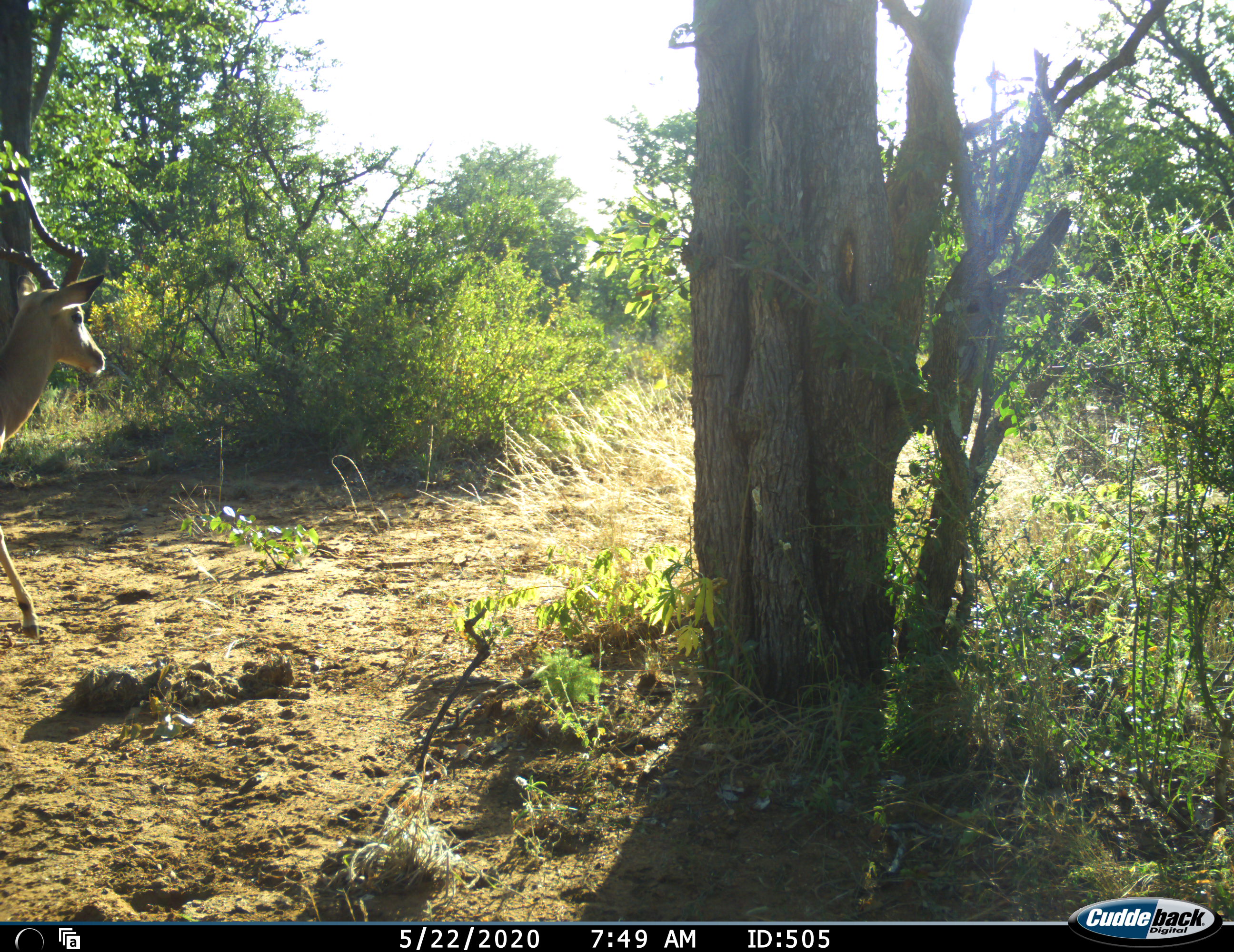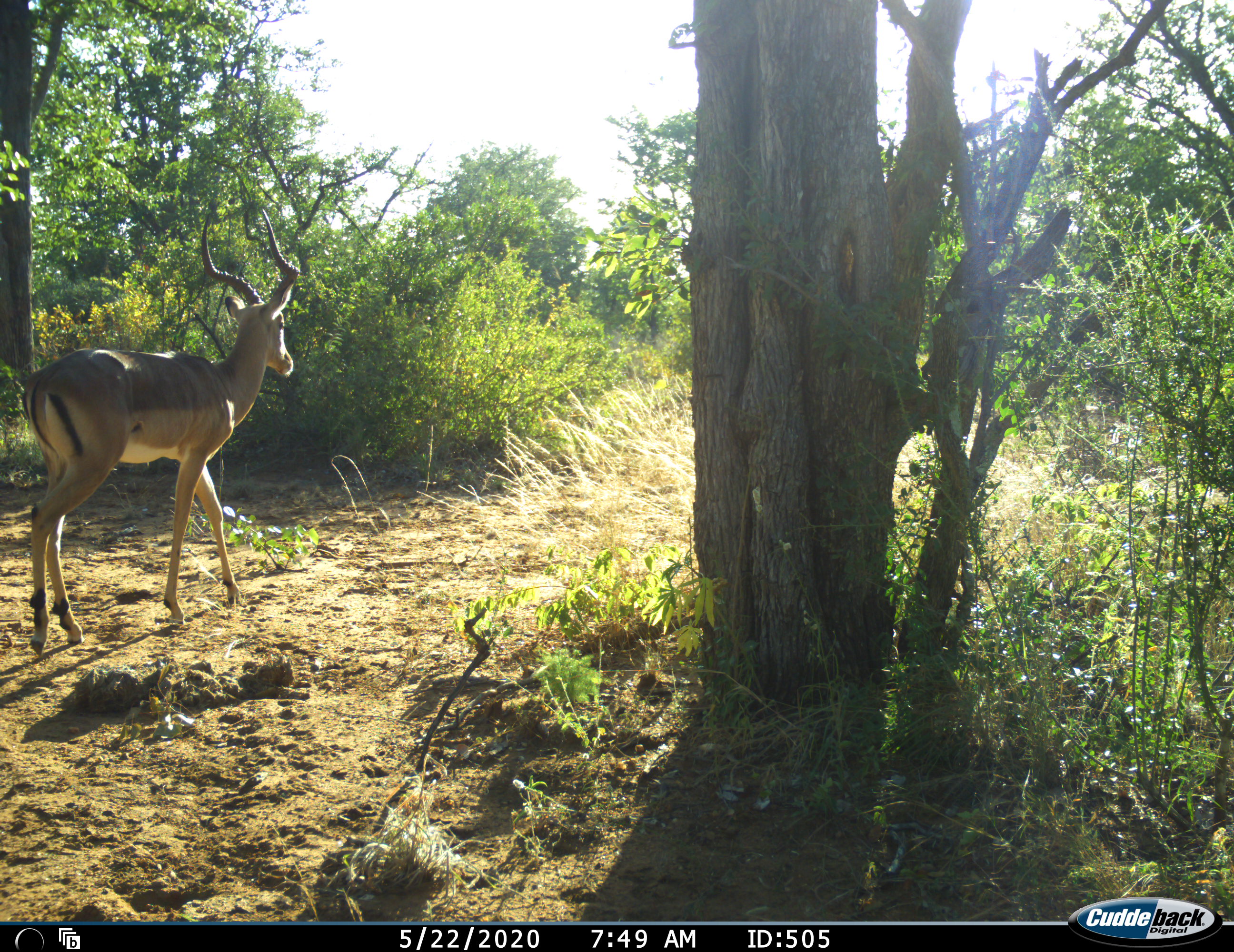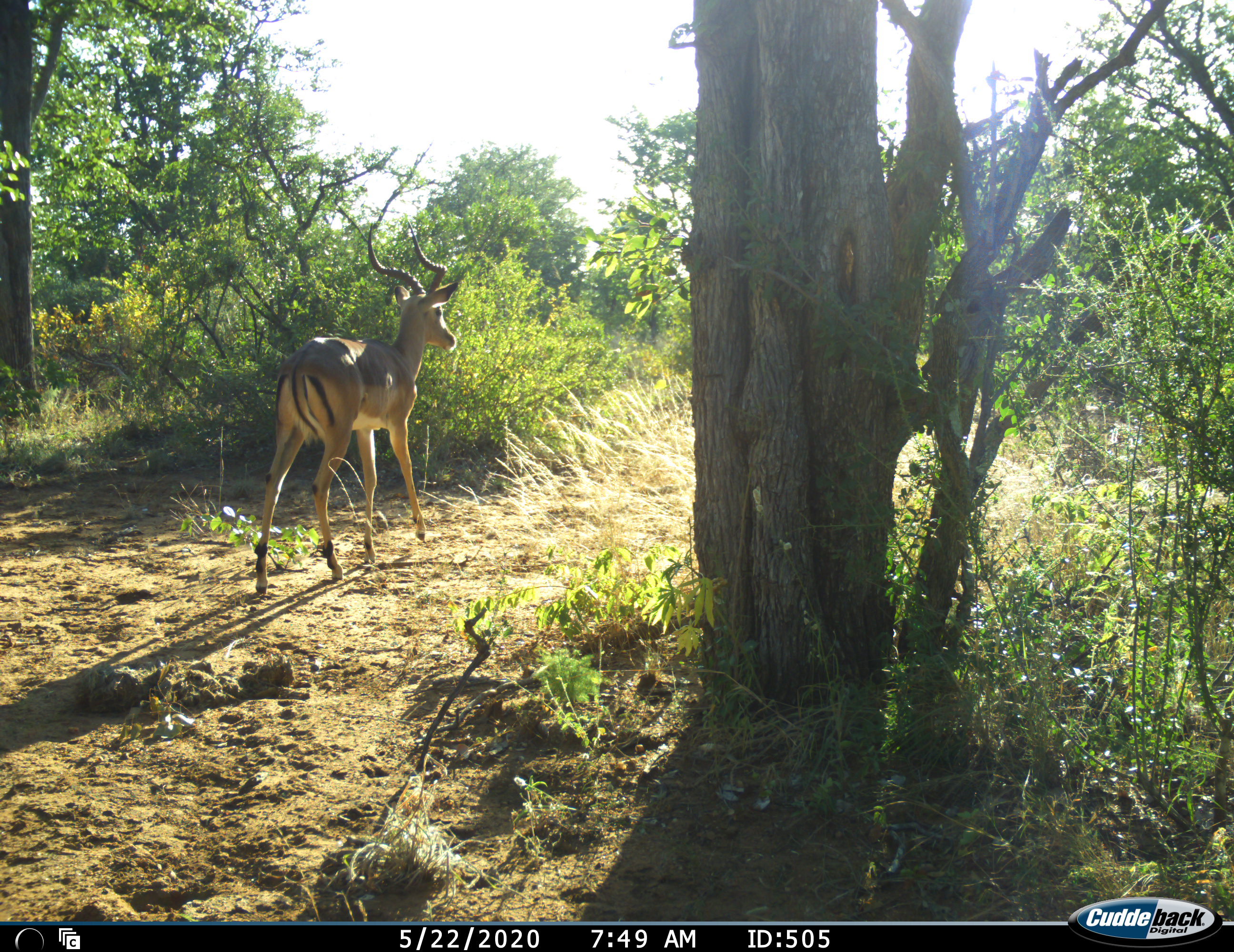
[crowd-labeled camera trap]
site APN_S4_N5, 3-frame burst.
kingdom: Animalia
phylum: Chordata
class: Mammalia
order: Artiodactyla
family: Bovidae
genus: Aepyceros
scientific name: Aepyceros melampus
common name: impala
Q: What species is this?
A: Impala (Aepyceros melampus).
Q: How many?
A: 1.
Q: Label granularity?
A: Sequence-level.